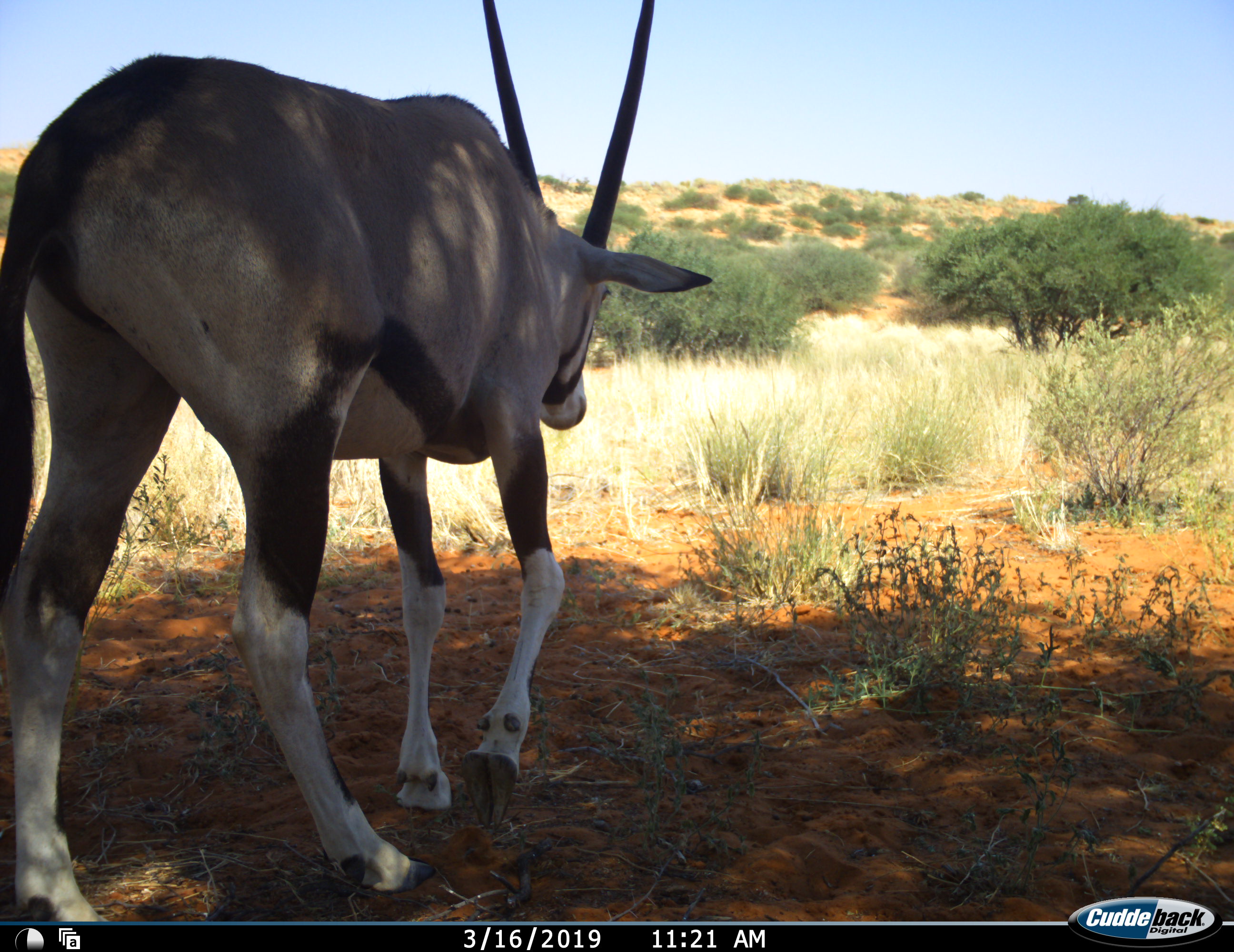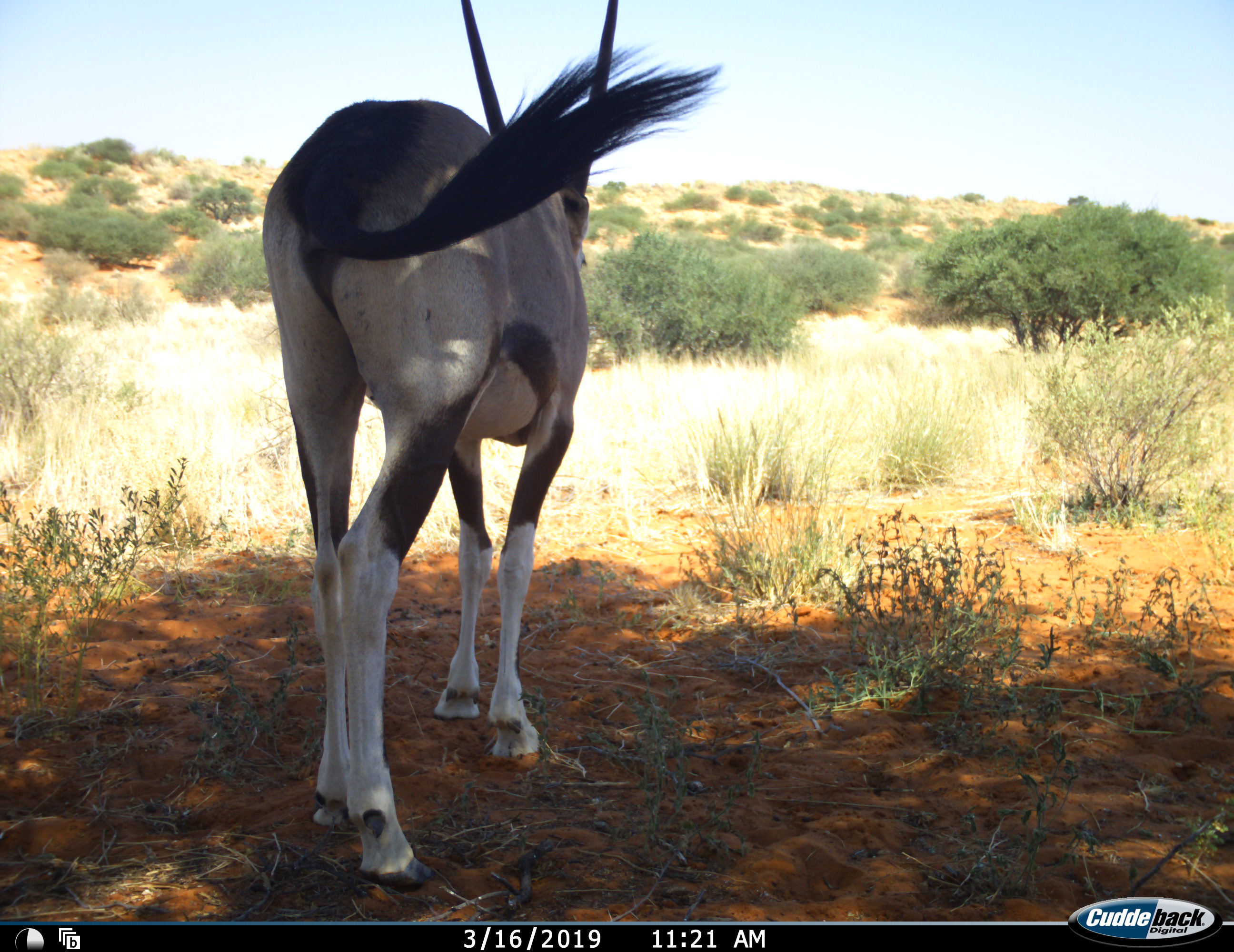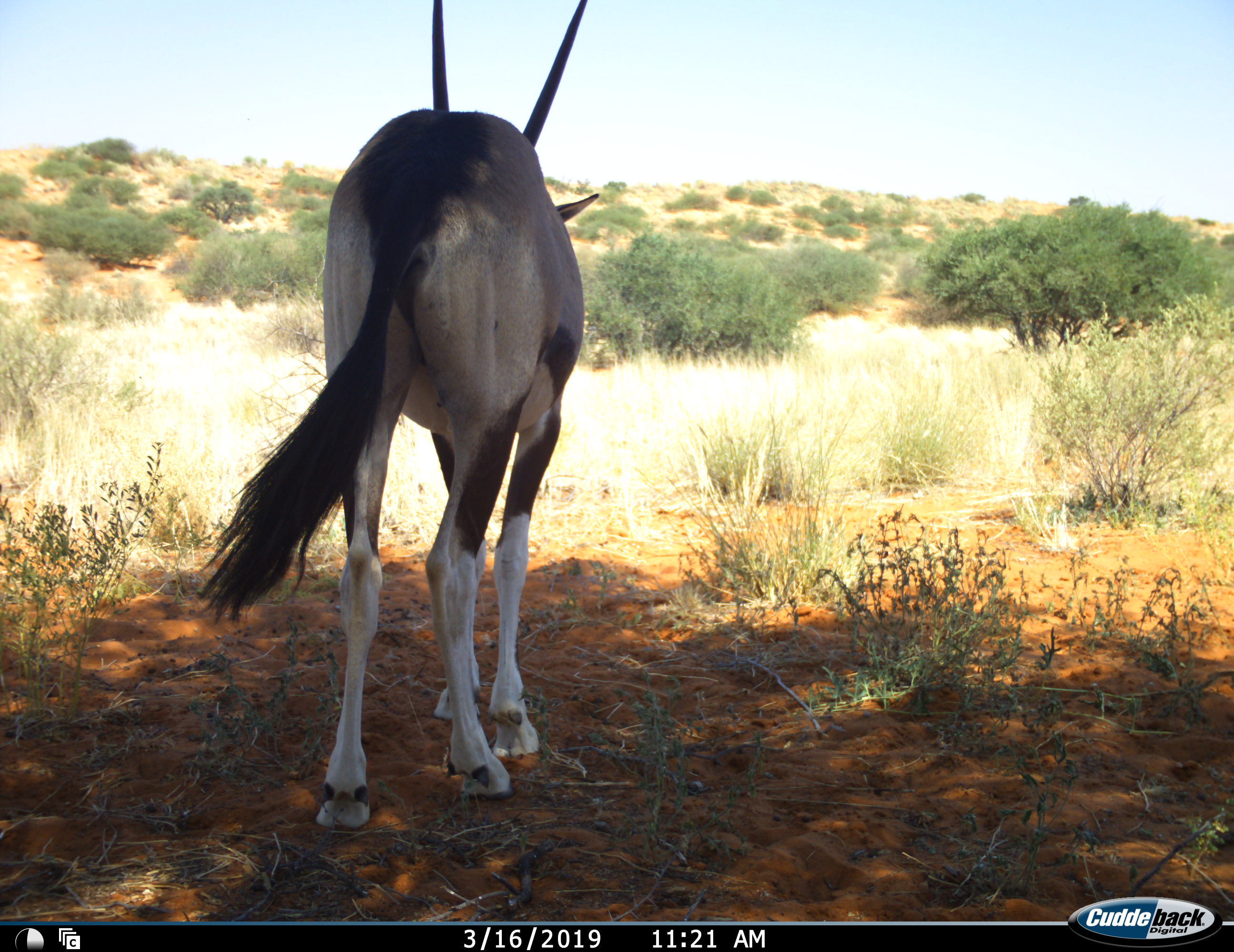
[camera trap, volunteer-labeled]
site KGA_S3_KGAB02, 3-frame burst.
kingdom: Animalia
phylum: Chordata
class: Mammalia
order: Artiodactyla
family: Bovidae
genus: Oryx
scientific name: Oryx gazella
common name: gemsbok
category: oryx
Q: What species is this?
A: Oryx (gemsbok) (Oryx gazella).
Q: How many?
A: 1.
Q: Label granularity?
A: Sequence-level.